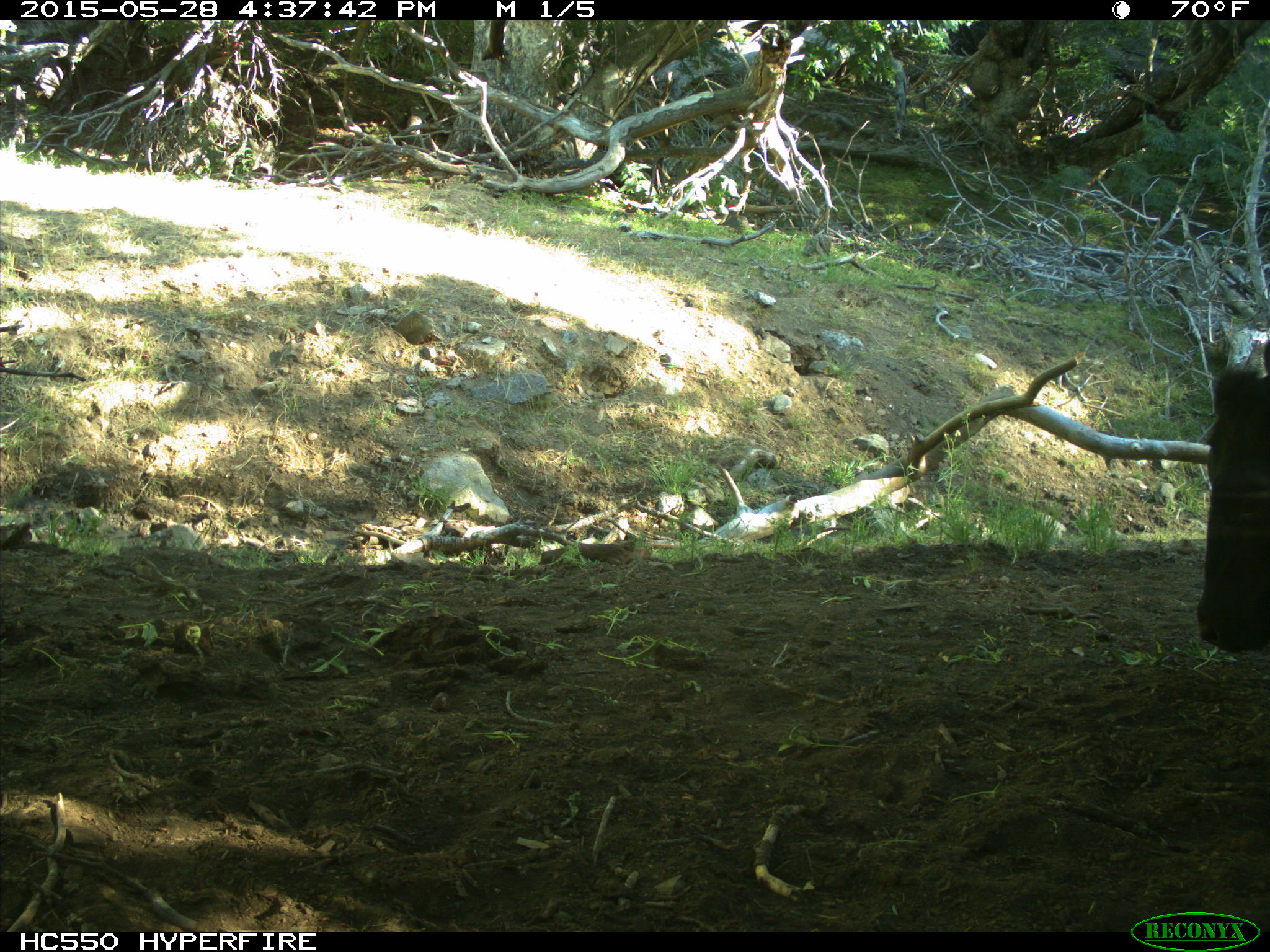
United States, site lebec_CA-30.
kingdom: Animalia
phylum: Chordata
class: Mammalia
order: Artiodactyla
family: Bovidae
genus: Bos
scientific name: Bos taurus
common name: domestic cow